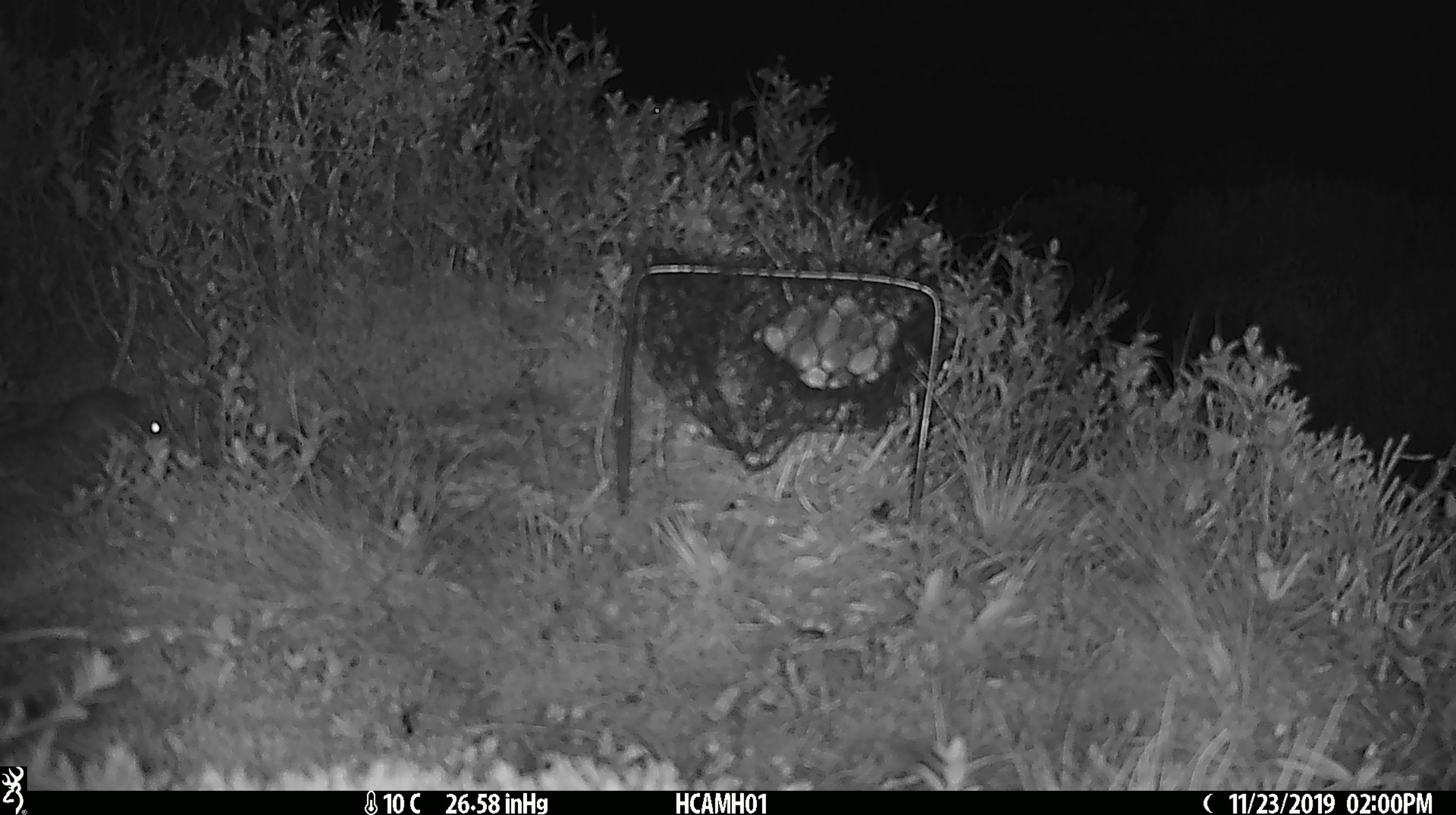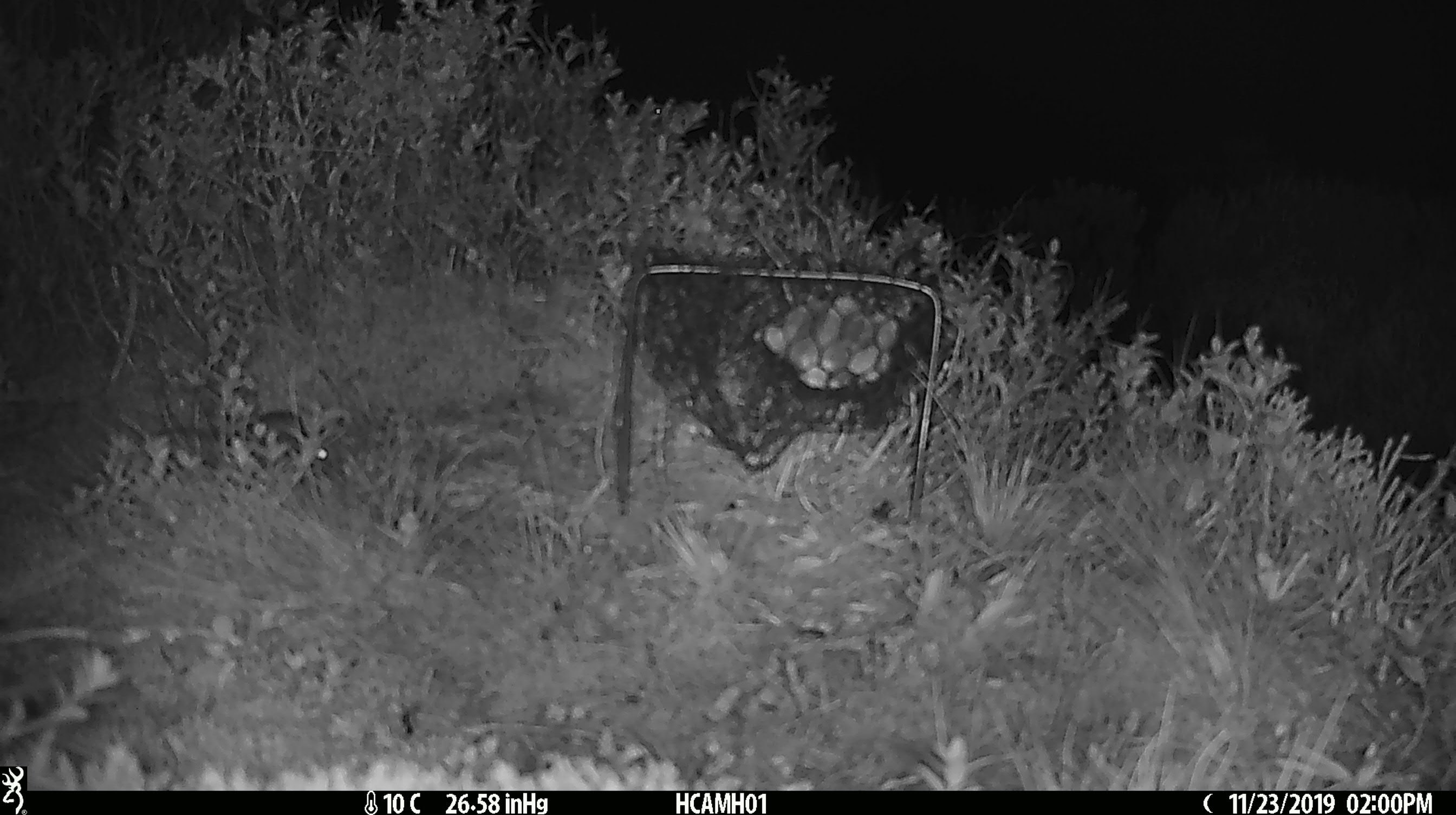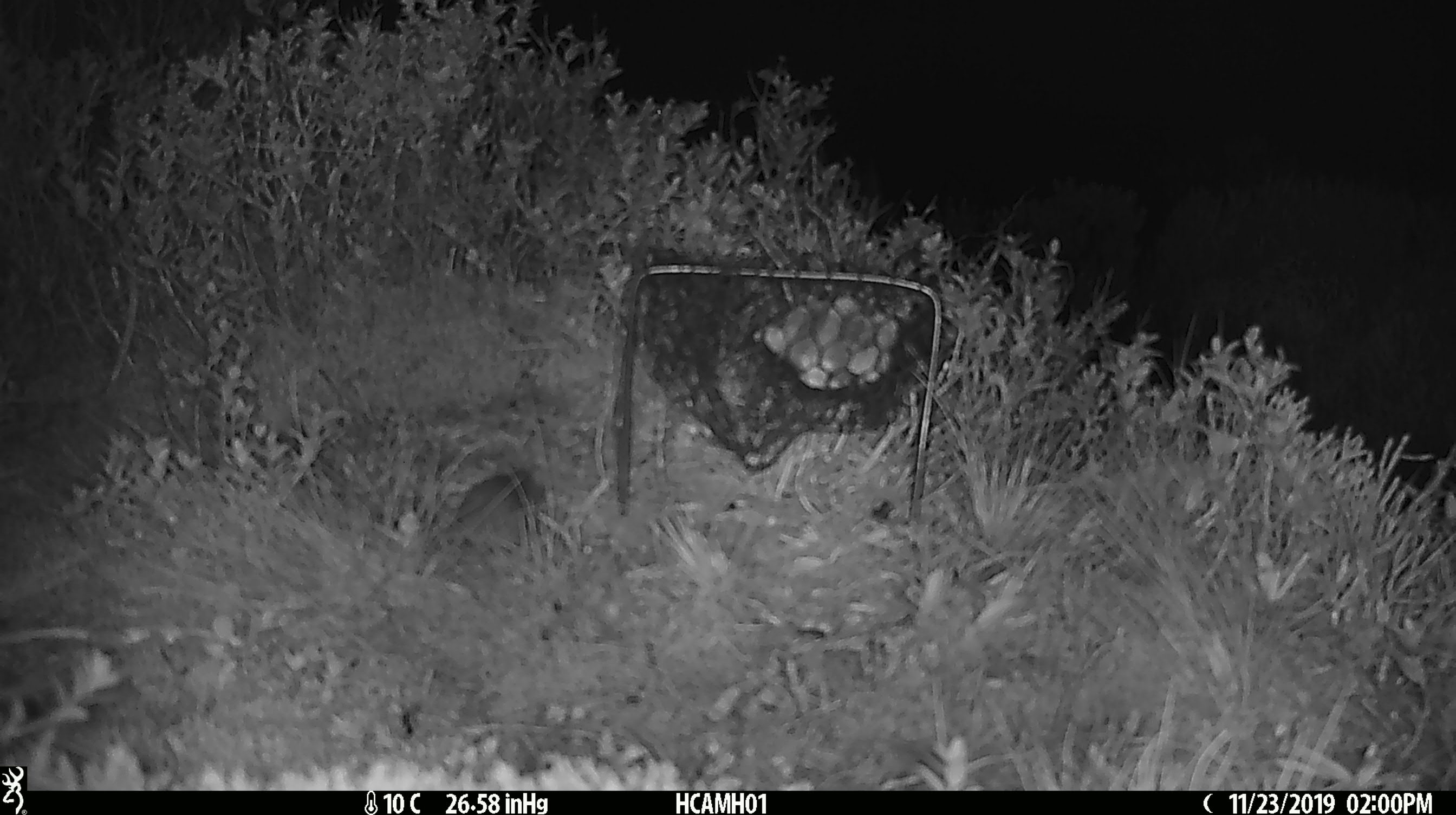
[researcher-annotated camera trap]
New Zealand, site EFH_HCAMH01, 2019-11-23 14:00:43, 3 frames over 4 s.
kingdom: Animalia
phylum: Chordata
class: Mammalia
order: Rodentia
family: Muridae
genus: Mus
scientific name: Mus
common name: mouse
Mouse (Mus).